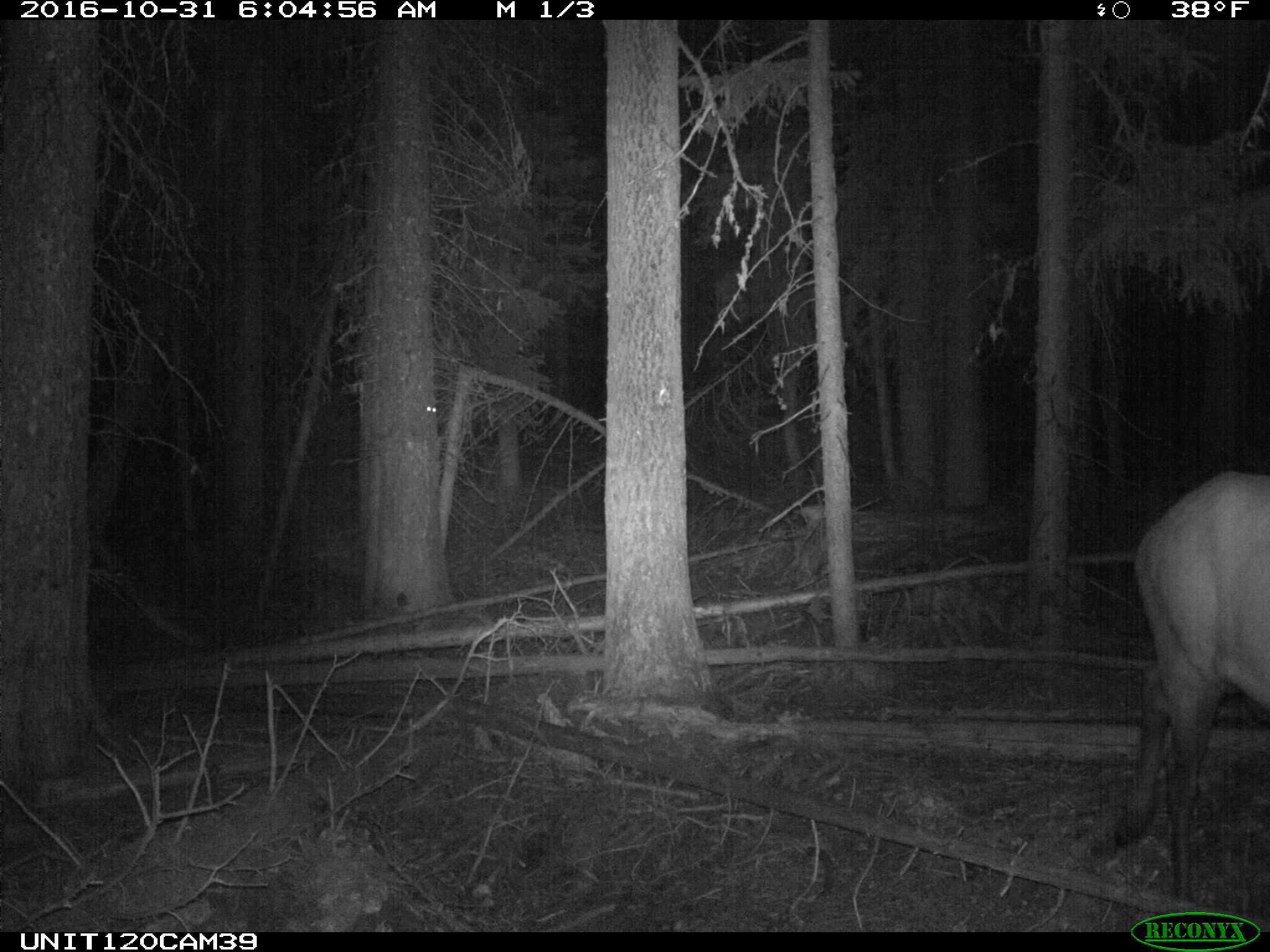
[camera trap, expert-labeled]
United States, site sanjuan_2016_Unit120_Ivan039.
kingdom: Animalia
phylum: Chordata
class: Mammalia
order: Artiodactyla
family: Cervidae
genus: Cervus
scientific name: Cervus elaphus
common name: red deer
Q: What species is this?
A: Cervus elaphus (red deer).